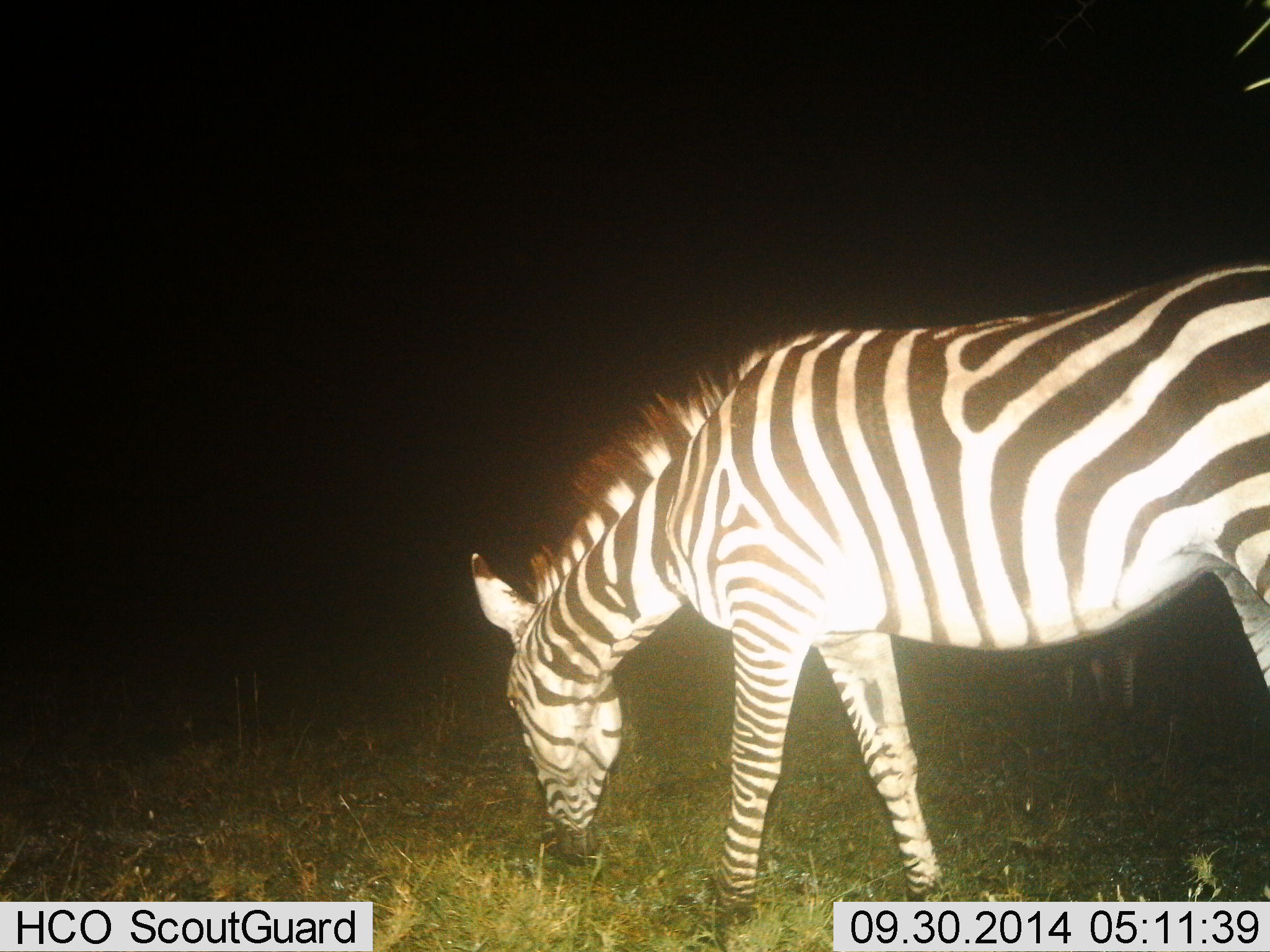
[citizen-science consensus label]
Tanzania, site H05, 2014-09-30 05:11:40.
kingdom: Animalia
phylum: Chordata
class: Mammalia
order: Perissodactyla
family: Equidae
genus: Equus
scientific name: Equus quagga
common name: plains zebra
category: zebra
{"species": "zebra (plains zebra) (Equus quagga)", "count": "2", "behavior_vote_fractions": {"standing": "10%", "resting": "0%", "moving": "10%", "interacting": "0%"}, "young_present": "0%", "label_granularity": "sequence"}